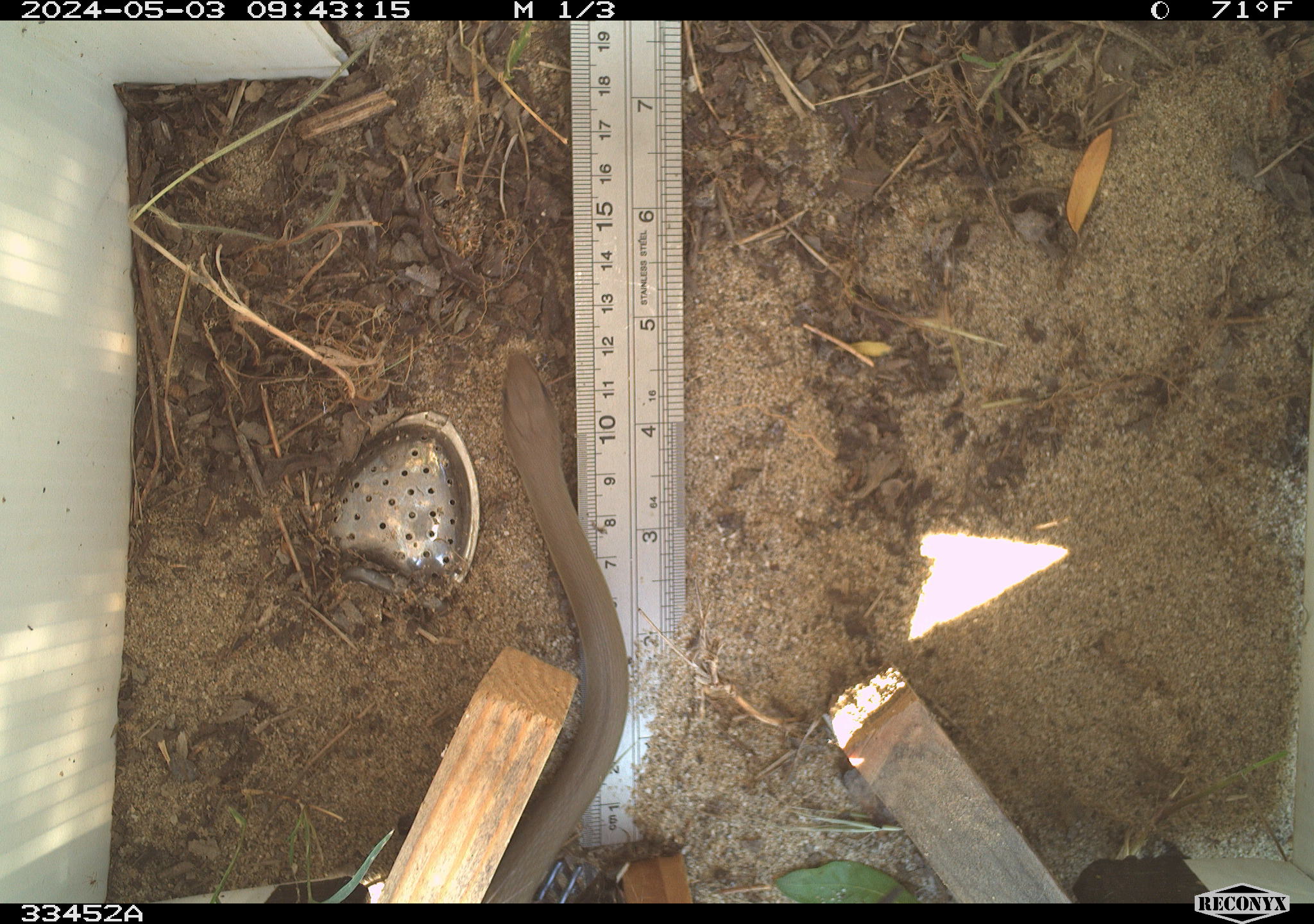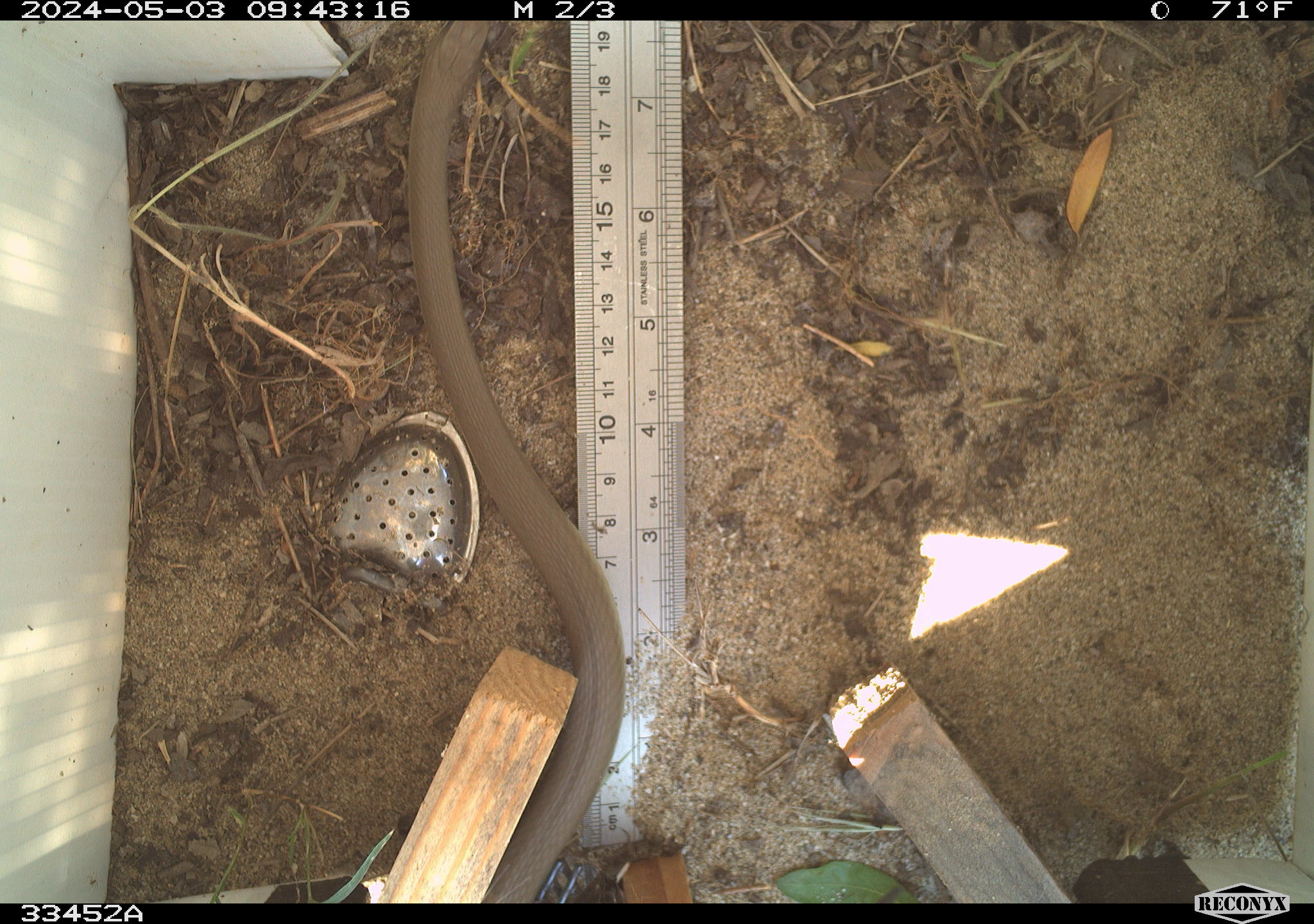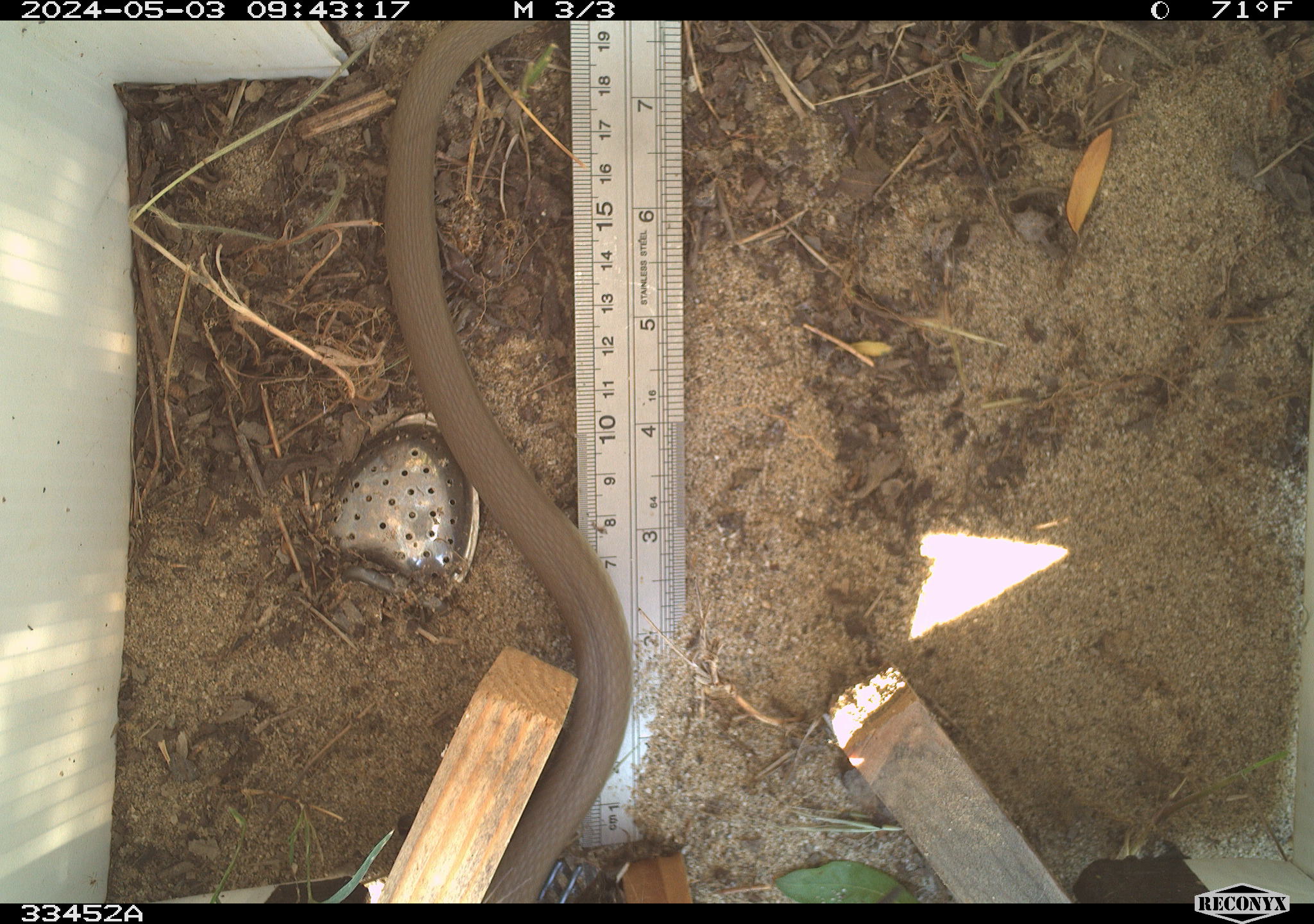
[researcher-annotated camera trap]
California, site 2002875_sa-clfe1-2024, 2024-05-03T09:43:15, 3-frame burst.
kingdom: Animalia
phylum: Chordata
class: Reptilia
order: Squamata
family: Colubridae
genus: Coluber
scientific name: Coluber constrictor mormon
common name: western yellow-bellied racer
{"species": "western yellow-bellied racer (Coluber constrictor mormon)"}